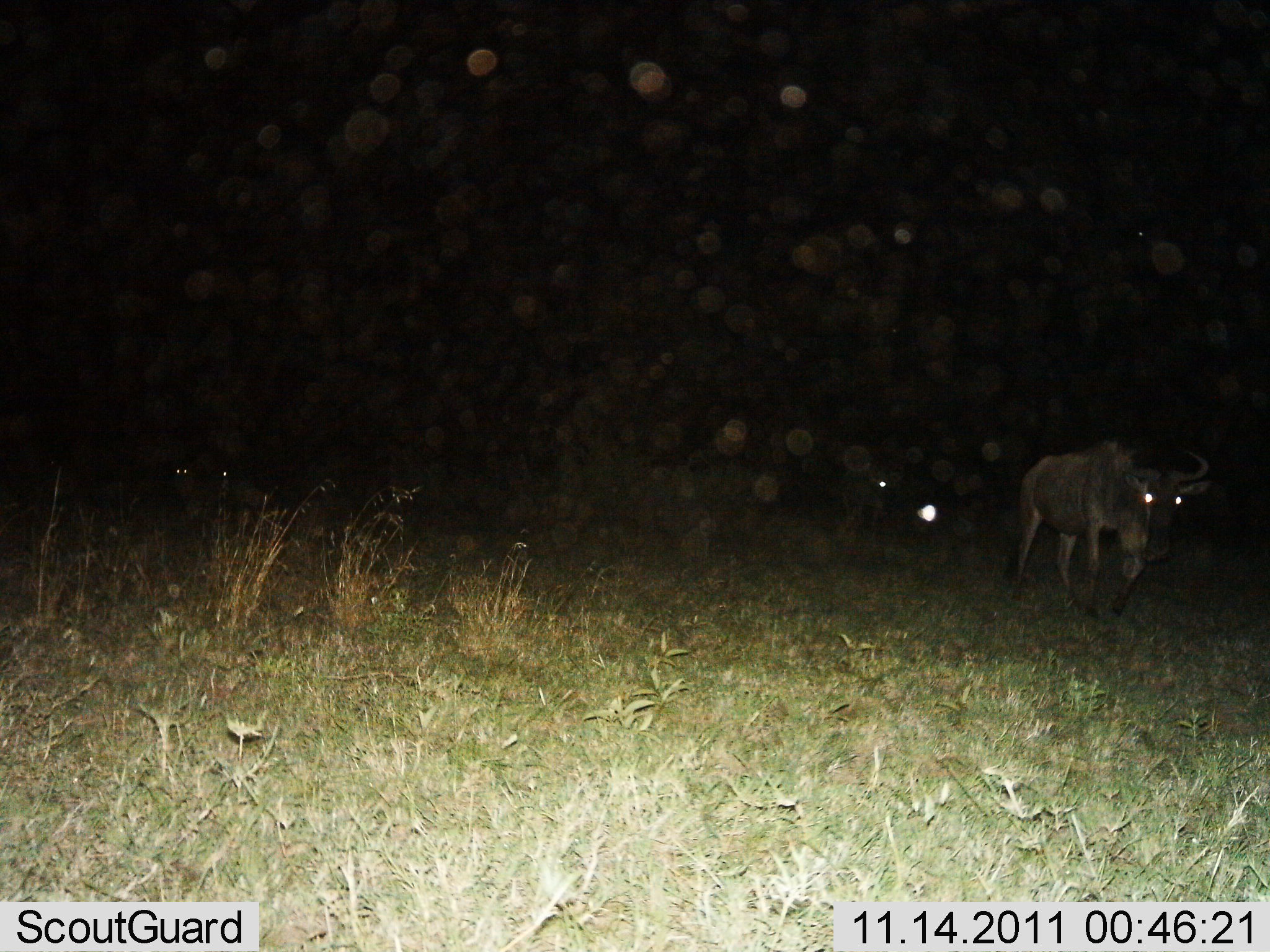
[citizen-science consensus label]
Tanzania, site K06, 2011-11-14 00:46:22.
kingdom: Animalia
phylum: Chordata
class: Mammalia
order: Artiodactyla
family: Bovidae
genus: Connochaetes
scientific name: Connochaetes taurinus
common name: blue wildebeest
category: wildebeest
Wildebeest (blue wildebeest) (Connochaetes taurinus), count 2. Behavior (volunteer vote fractions): standing 25%, resting 0%, moving 81%, interacting 0%. Young present (vote fraction): 0%. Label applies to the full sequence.